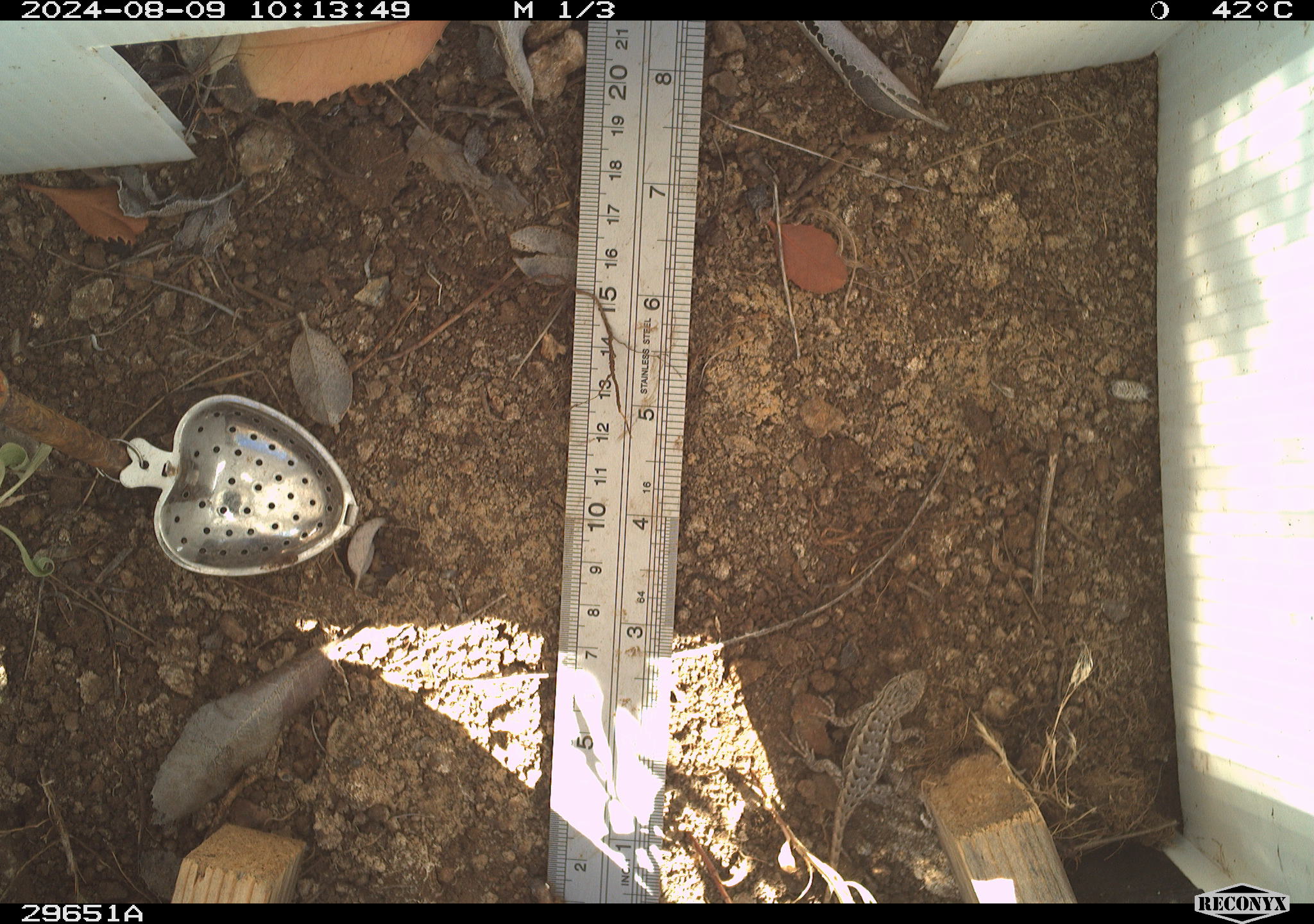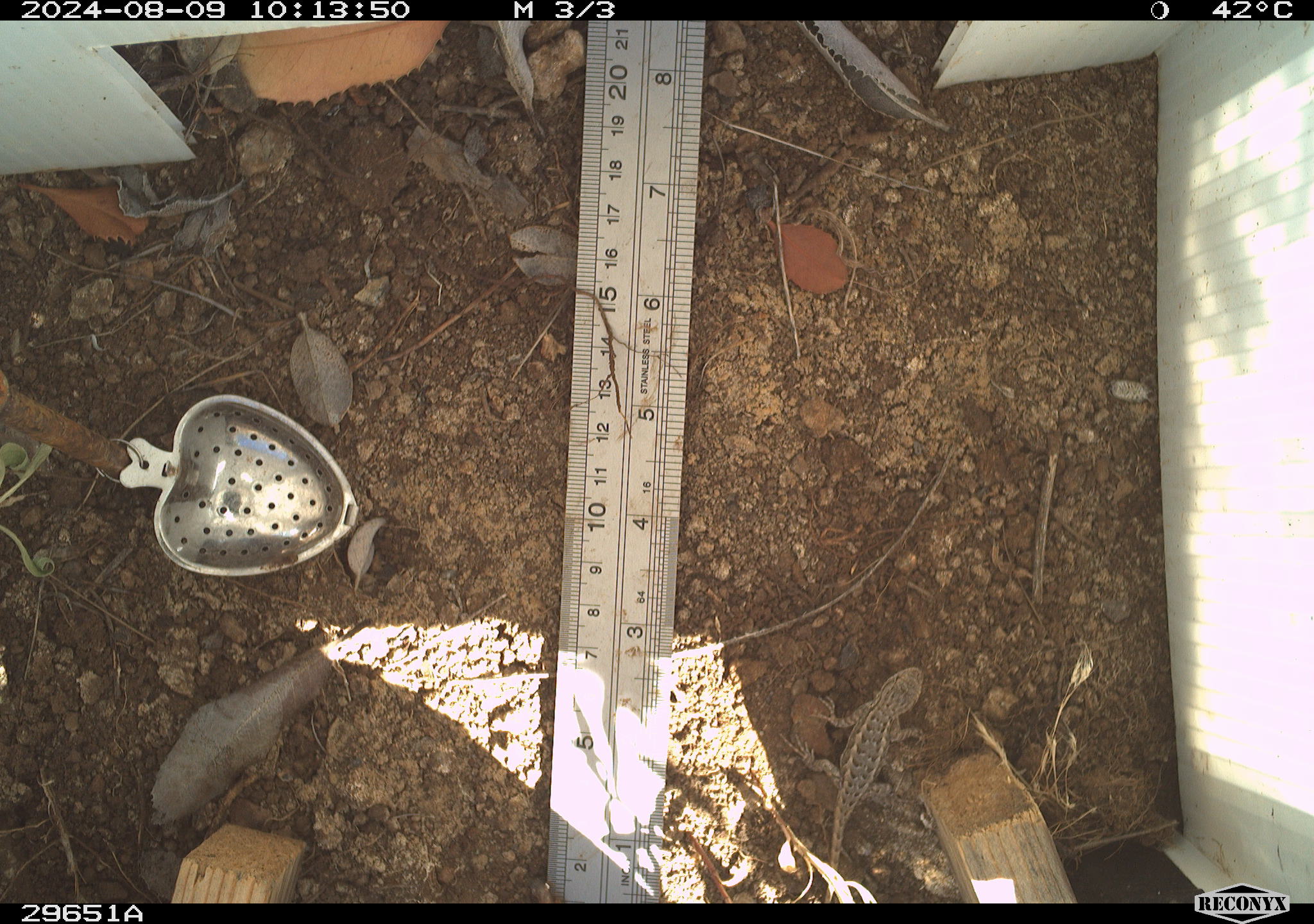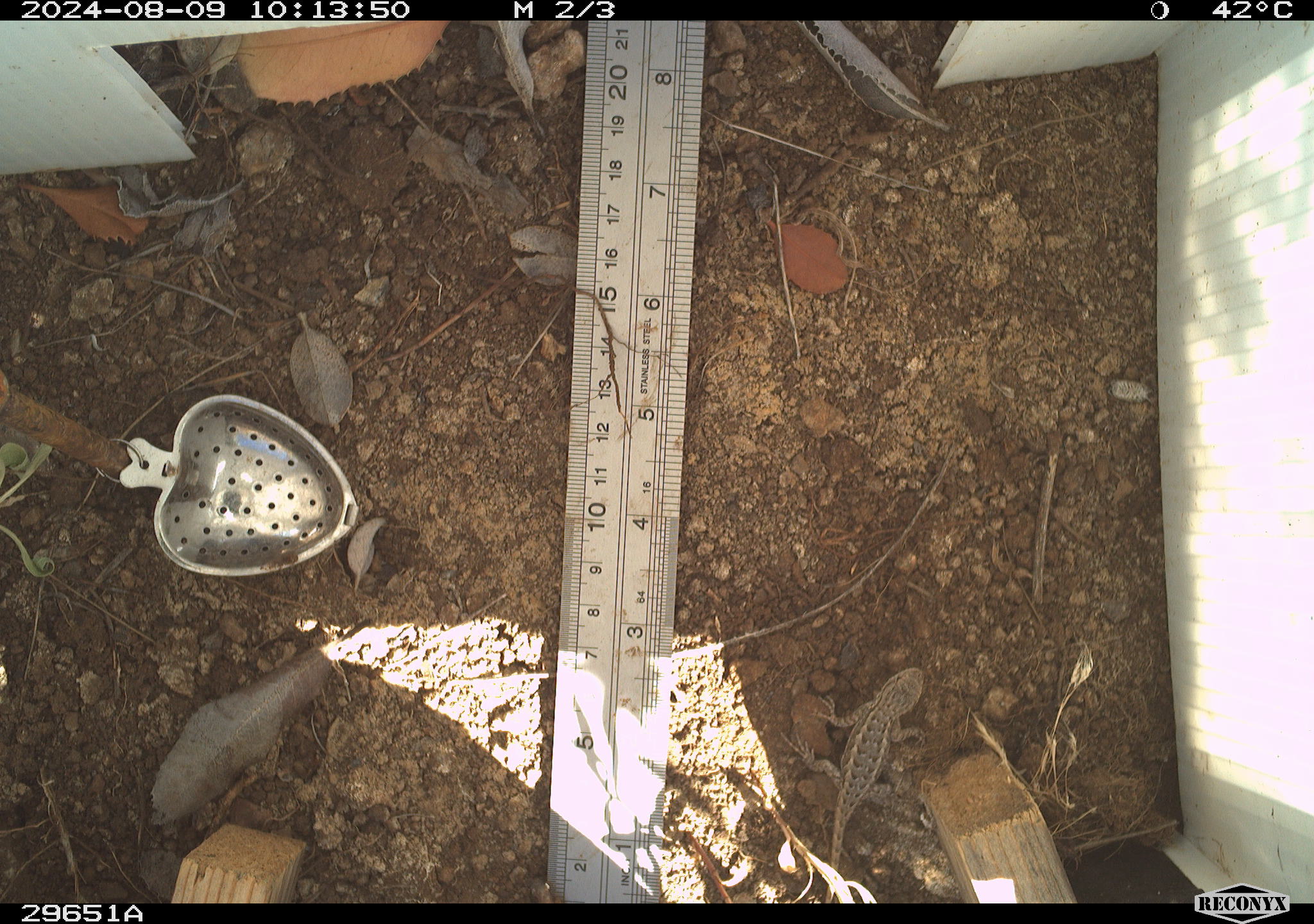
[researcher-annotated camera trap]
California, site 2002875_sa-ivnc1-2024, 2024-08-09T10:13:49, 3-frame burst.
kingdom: Animalia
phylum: Chordata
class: Reptilia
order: Squamata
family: Phrynosomatidae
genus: Sceloporus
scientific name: Sceloporus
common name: spiny lizards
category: sceloporus species